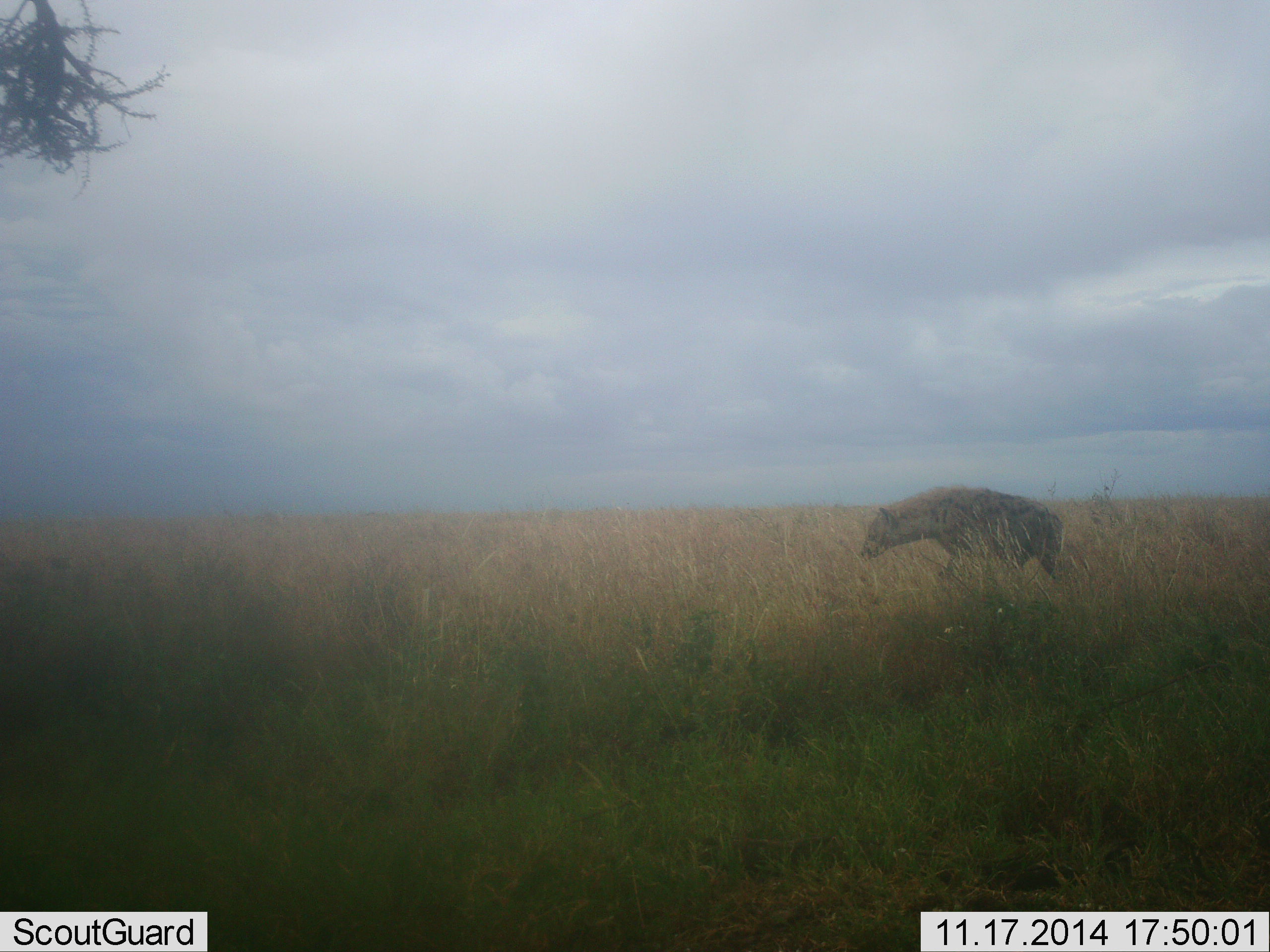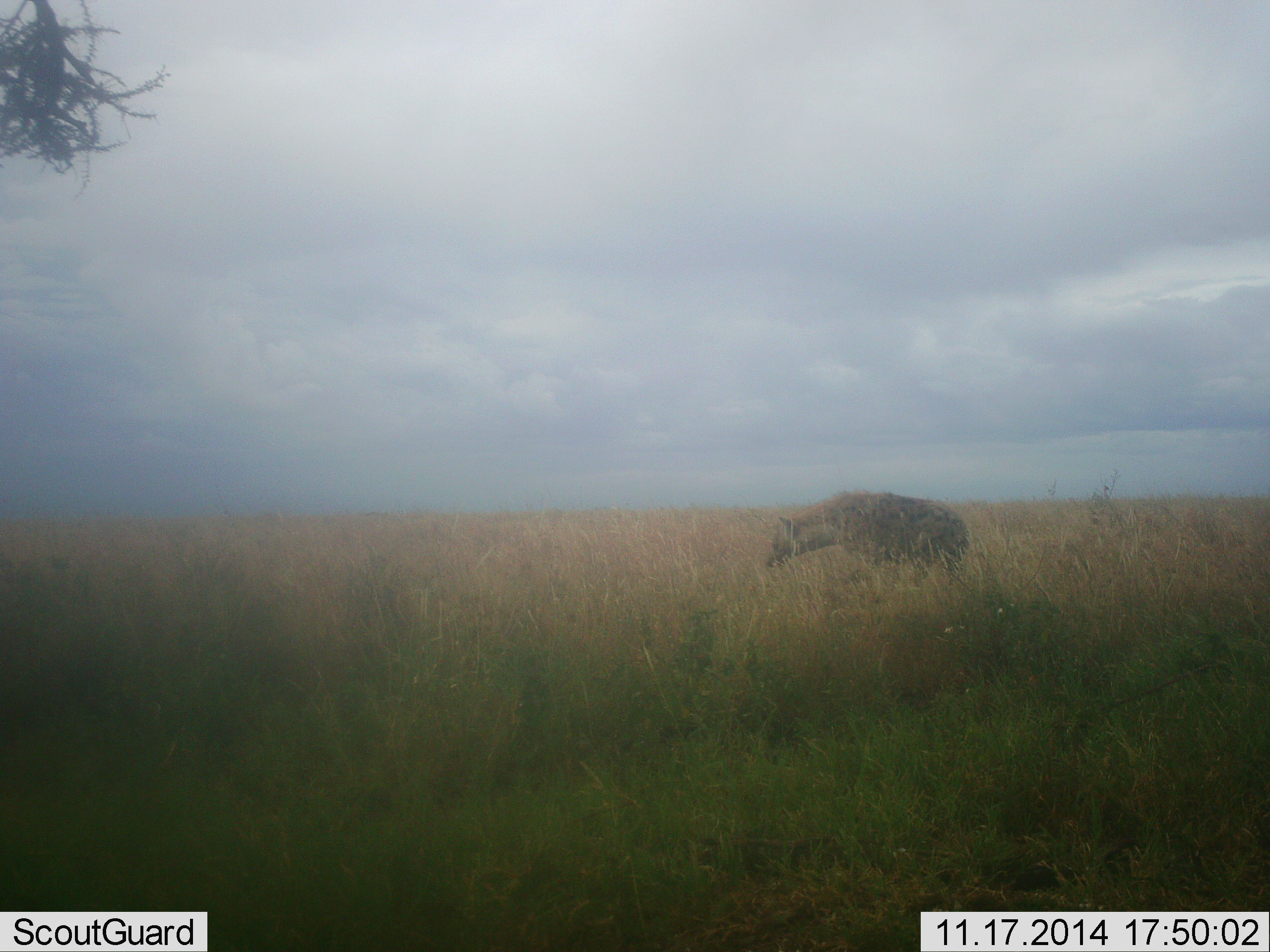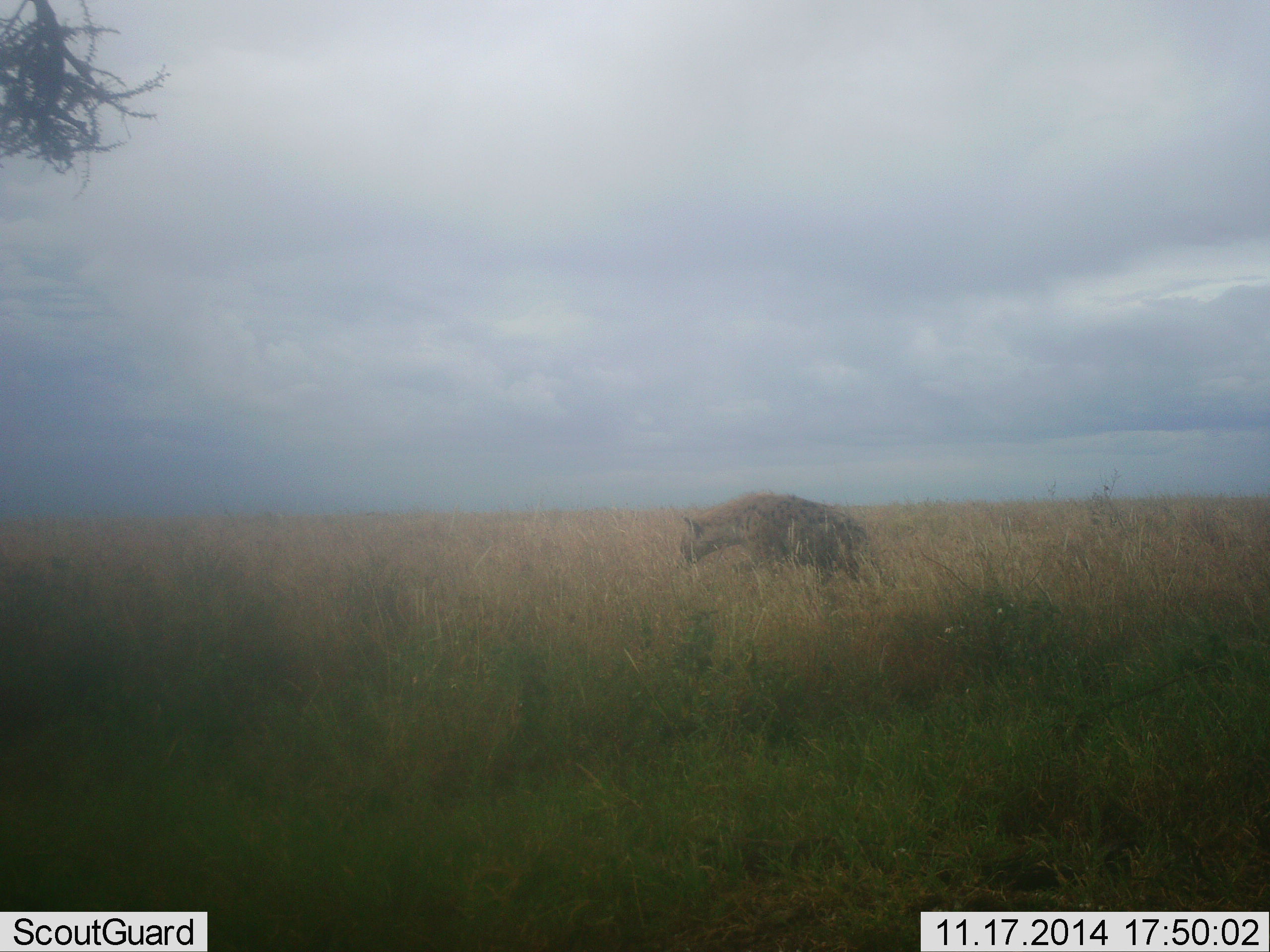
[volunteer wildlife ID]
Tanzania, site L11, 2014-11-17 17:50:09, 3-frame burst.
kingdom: Animalia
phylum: Chordata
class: Mammalia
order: Carnivora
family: Hyaenidae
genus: Crocuta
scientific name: Crocuta crocuta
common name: spotted hyena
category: hyenaspotted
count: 1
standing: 0%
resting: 0%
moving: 100%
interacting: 0%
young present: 0%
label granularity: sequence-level